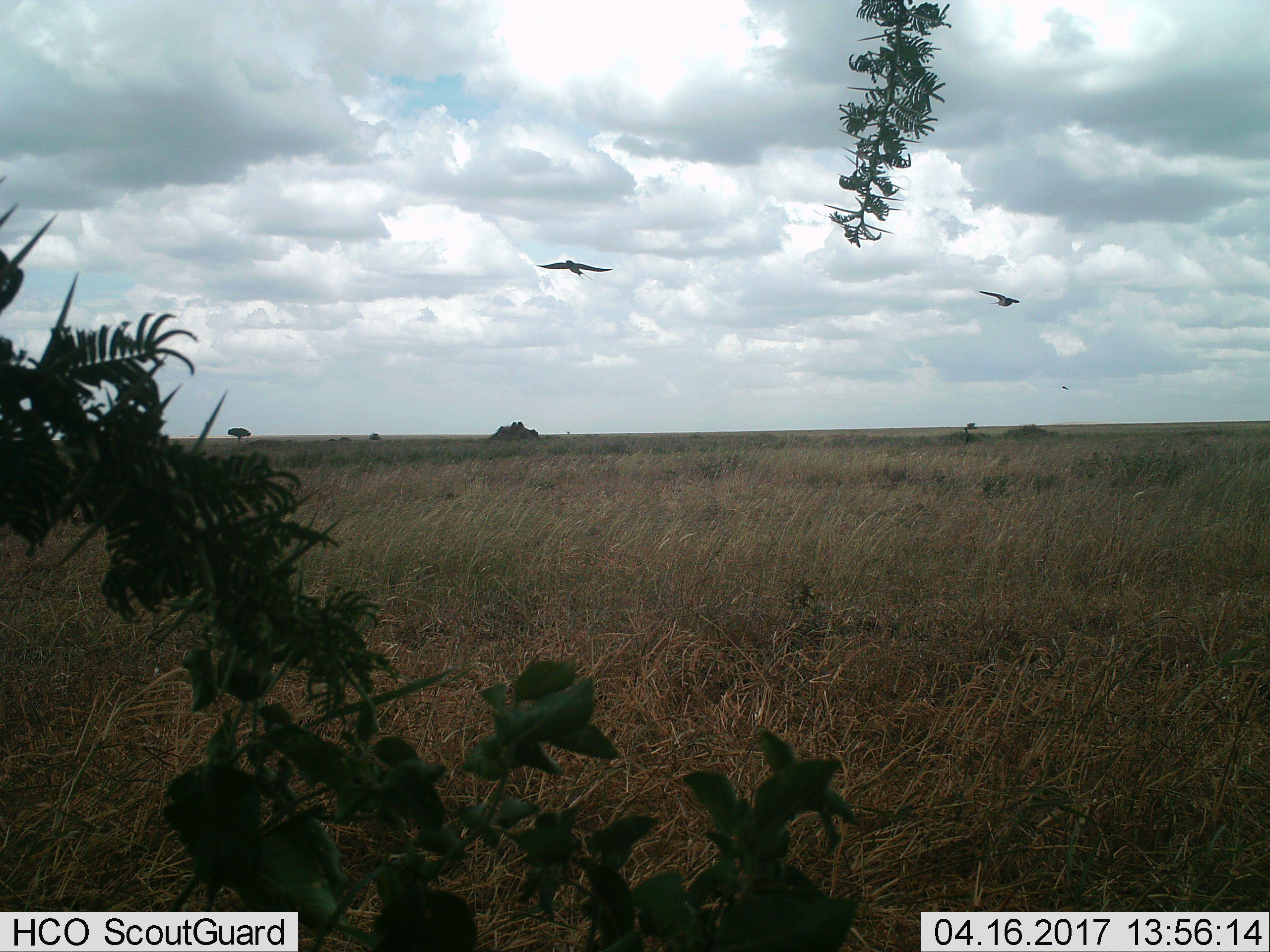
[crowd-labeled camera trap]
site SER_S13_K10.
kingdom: Animalia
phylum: Chordata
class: Aves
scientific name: Aves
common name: bird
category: birdother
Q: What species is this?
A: Birdother (bird) (Aves).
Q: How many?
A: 3.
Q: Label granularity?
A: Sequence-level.